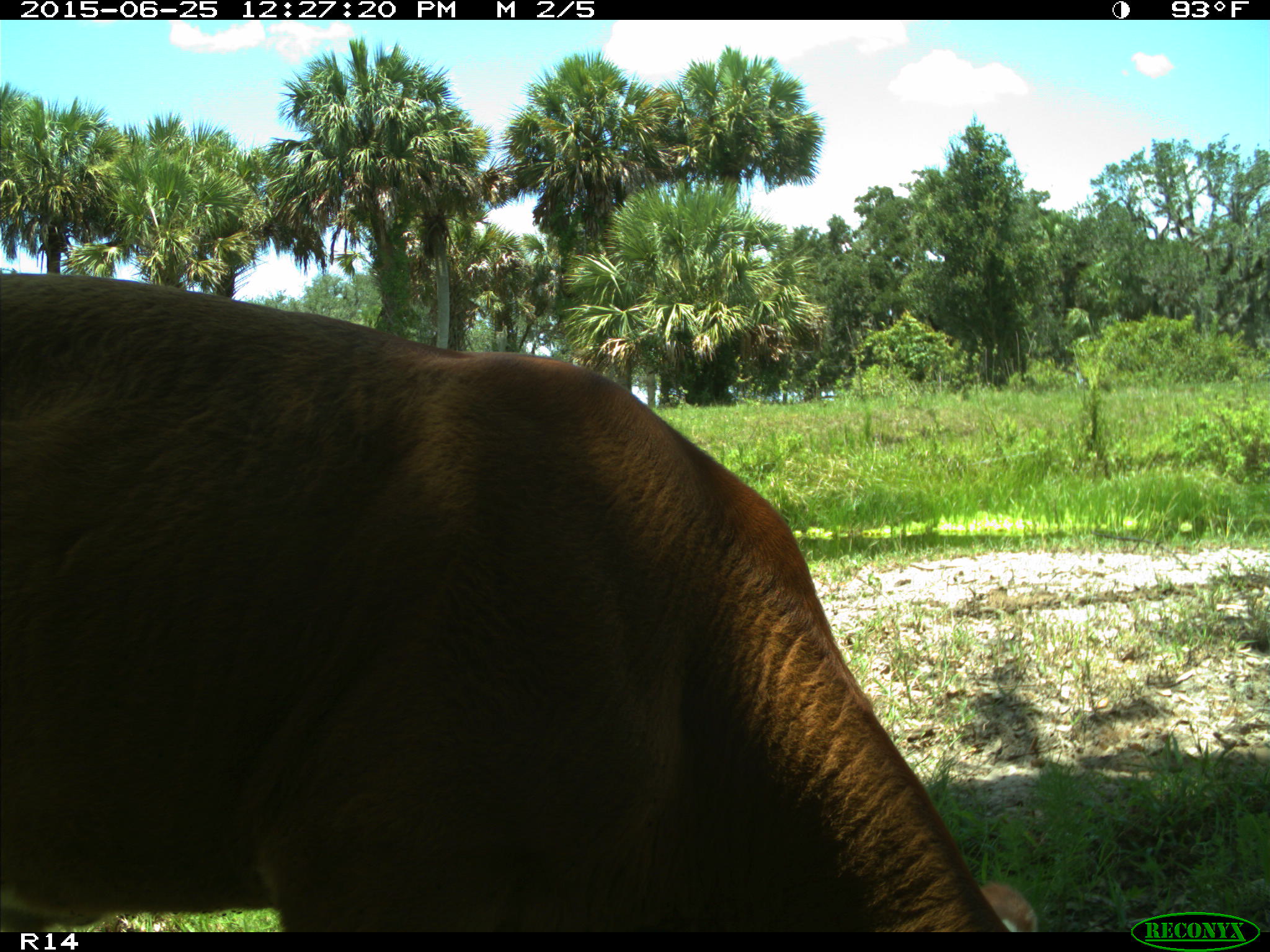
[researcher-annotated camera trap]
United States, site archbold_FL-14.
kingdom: Animalia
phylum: Chordata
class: Mammalia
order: Artiodactyla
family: Bovidae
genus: Bos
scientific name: Bos taurus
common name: domestic cow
Bos taurus (domestic cow).